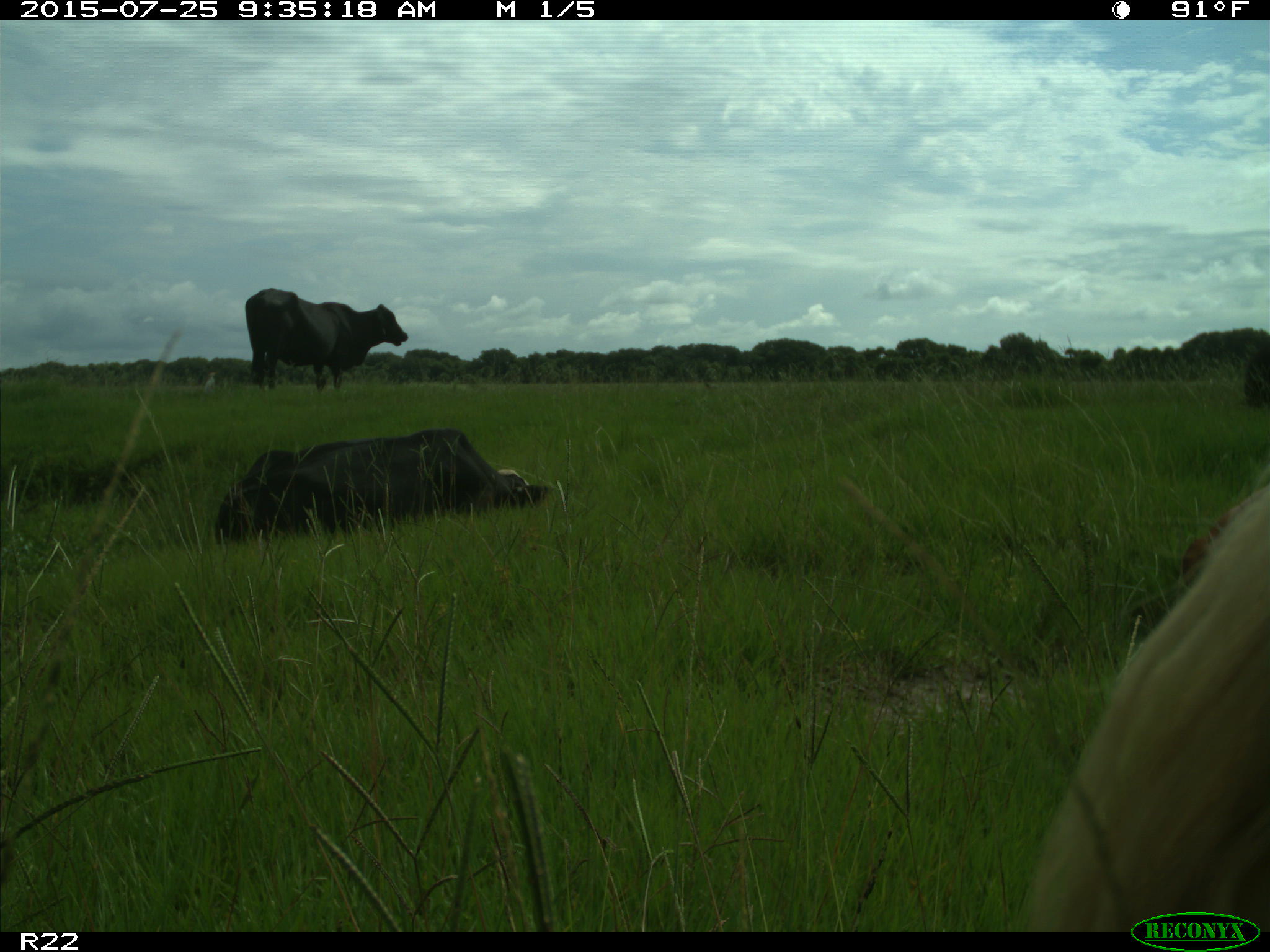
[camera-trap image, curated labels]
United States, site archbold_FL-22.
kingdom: Animalia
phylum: Chordata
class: Mammalia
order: Artiodactyla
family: Bovidae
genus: Bos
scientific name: Bos taurus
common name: domestic cow